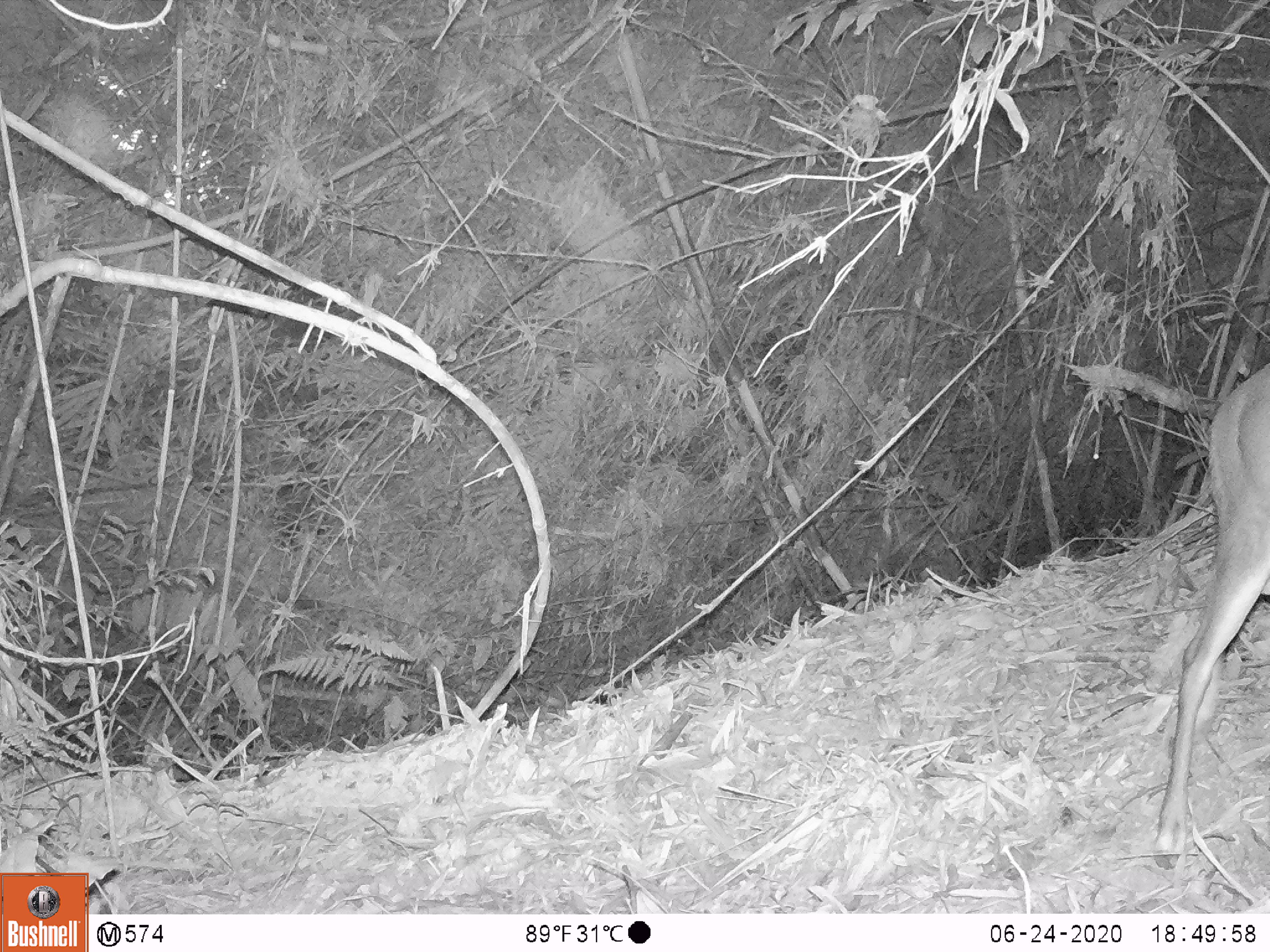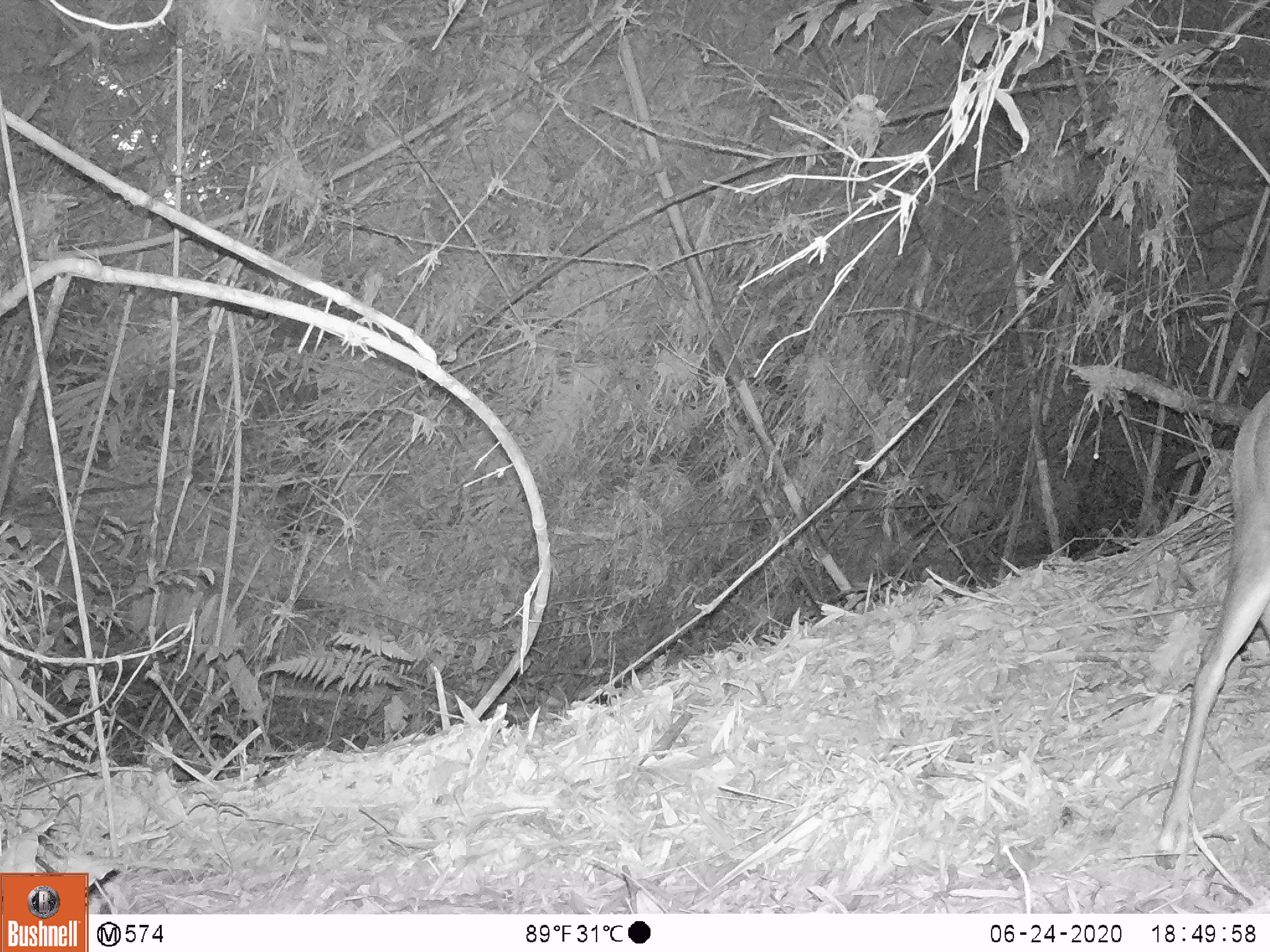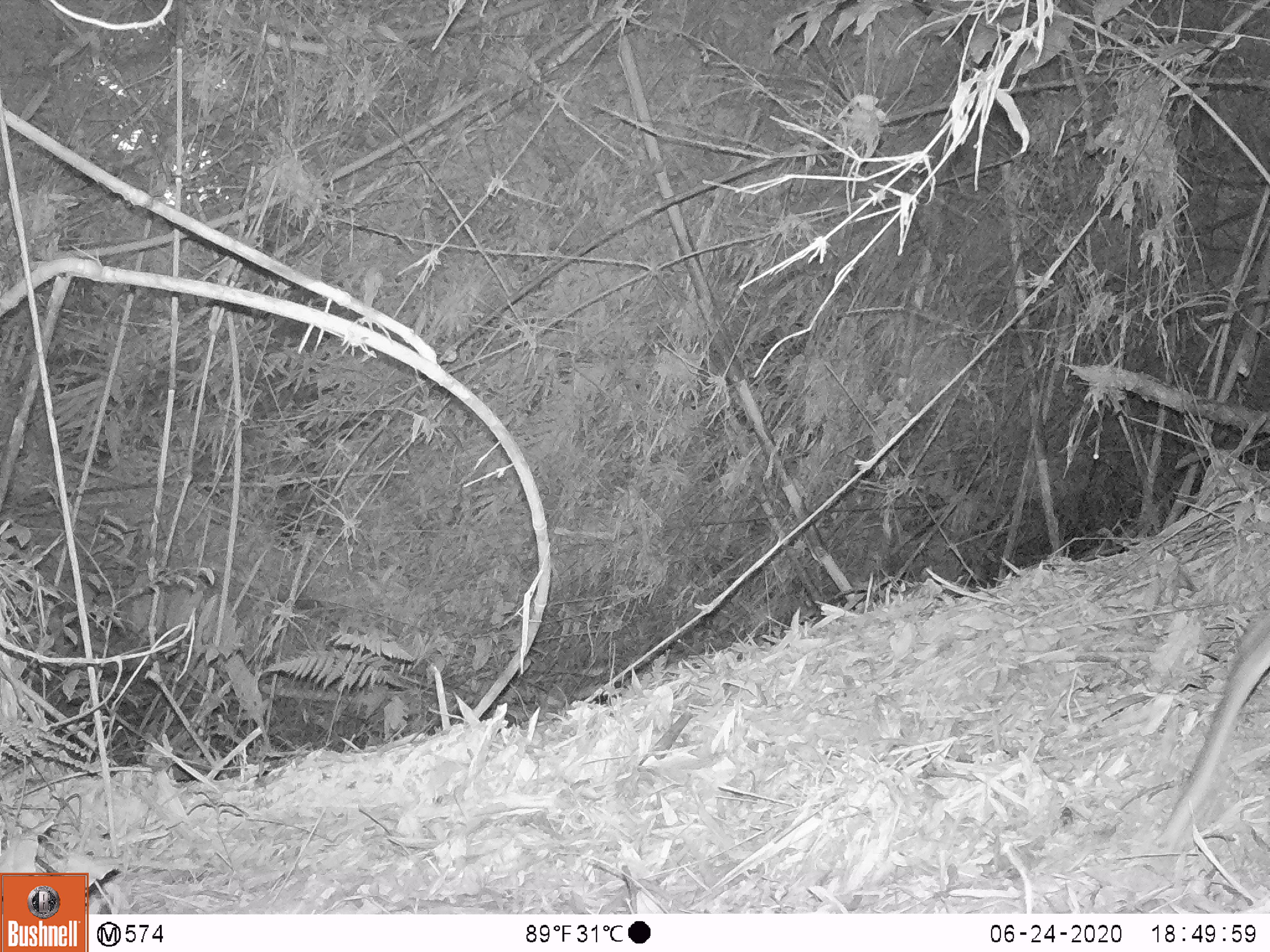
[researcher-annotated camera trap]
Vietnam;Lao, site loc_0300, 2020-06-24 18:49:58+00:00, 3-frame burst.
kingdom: Animalia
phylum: Chordata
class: Mammalia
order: Artiodactyla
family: Cervidae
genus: Muntiacus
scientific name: Muntiacus rooseveltorum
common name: roosevelt's muntjac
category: roosevelts muntjac group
Roosevelts muntjac group (roosevelt's muntjac) (Muntiacus rooseveltorum). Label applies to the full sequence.